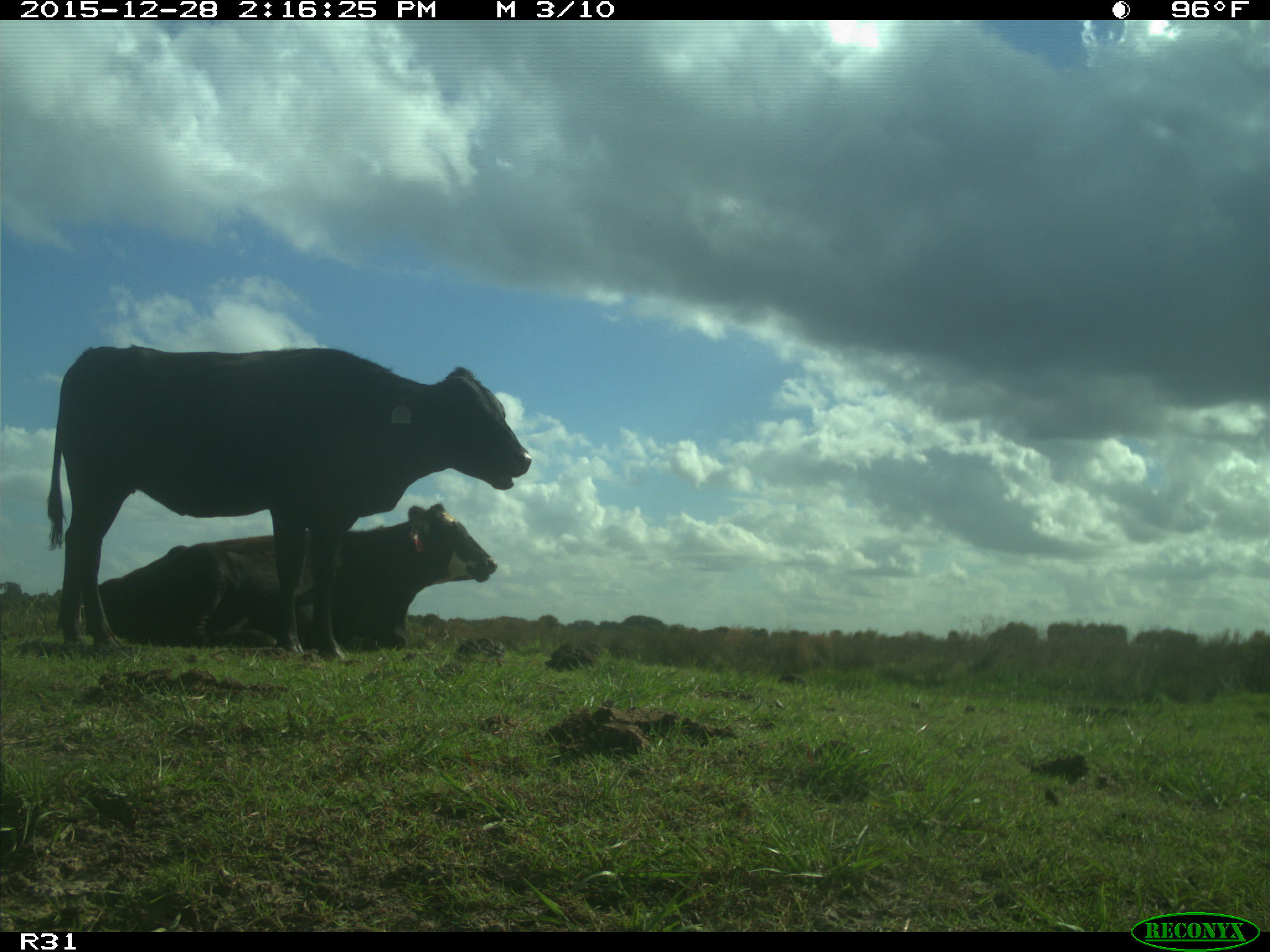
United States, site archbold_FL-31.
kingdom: Animalia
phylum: Chordata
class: Mammalia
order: Artiodactyla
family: Bovidae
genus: Bos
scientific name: Bos taurus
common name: domestic cow